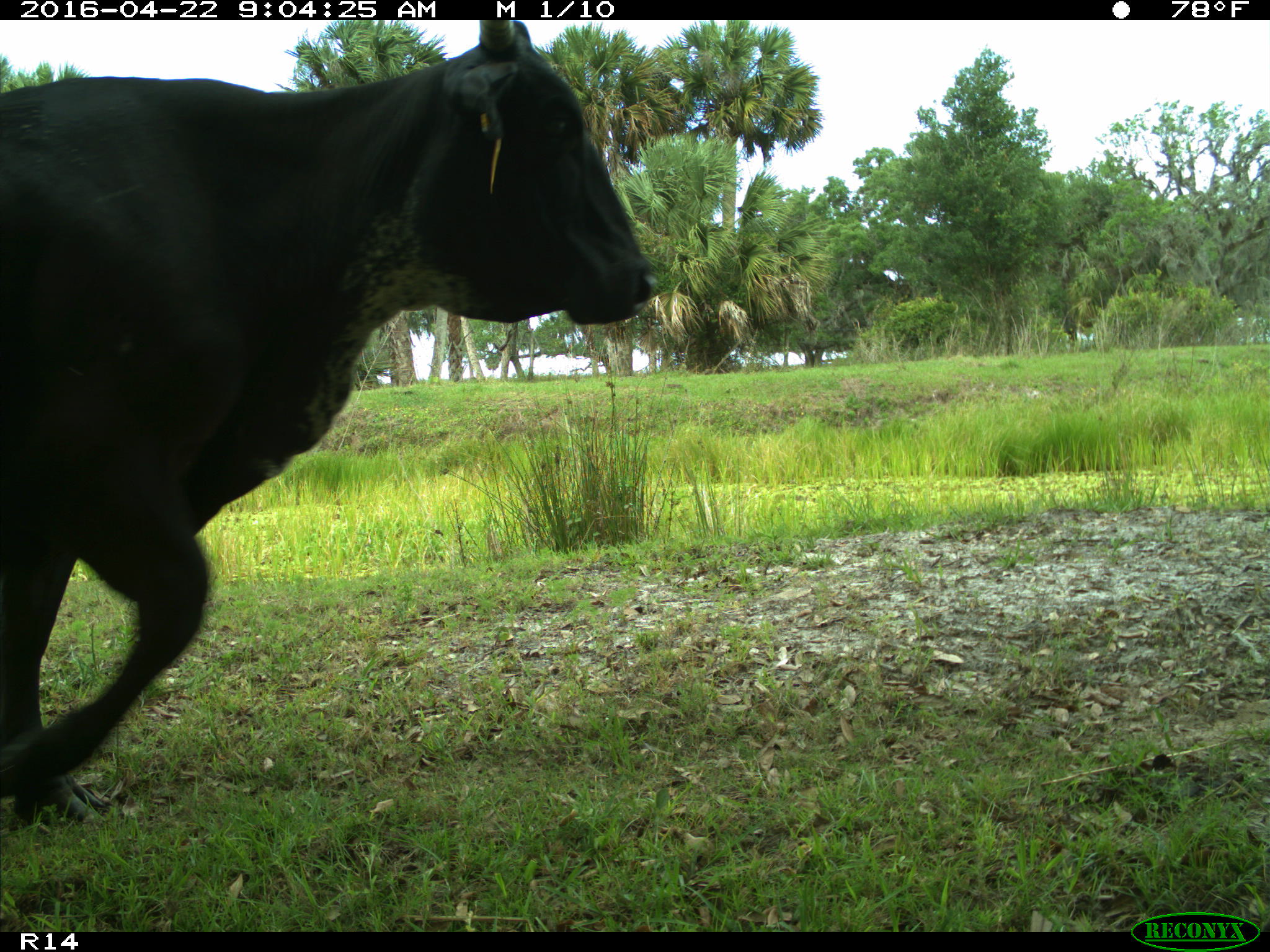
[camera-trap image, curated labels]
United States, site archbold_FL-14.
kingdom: Animalia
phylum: Chordata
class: Mammalia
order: Artiodactyla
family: Bovidae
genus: Bos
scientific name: Bos taurus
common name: domestic cow